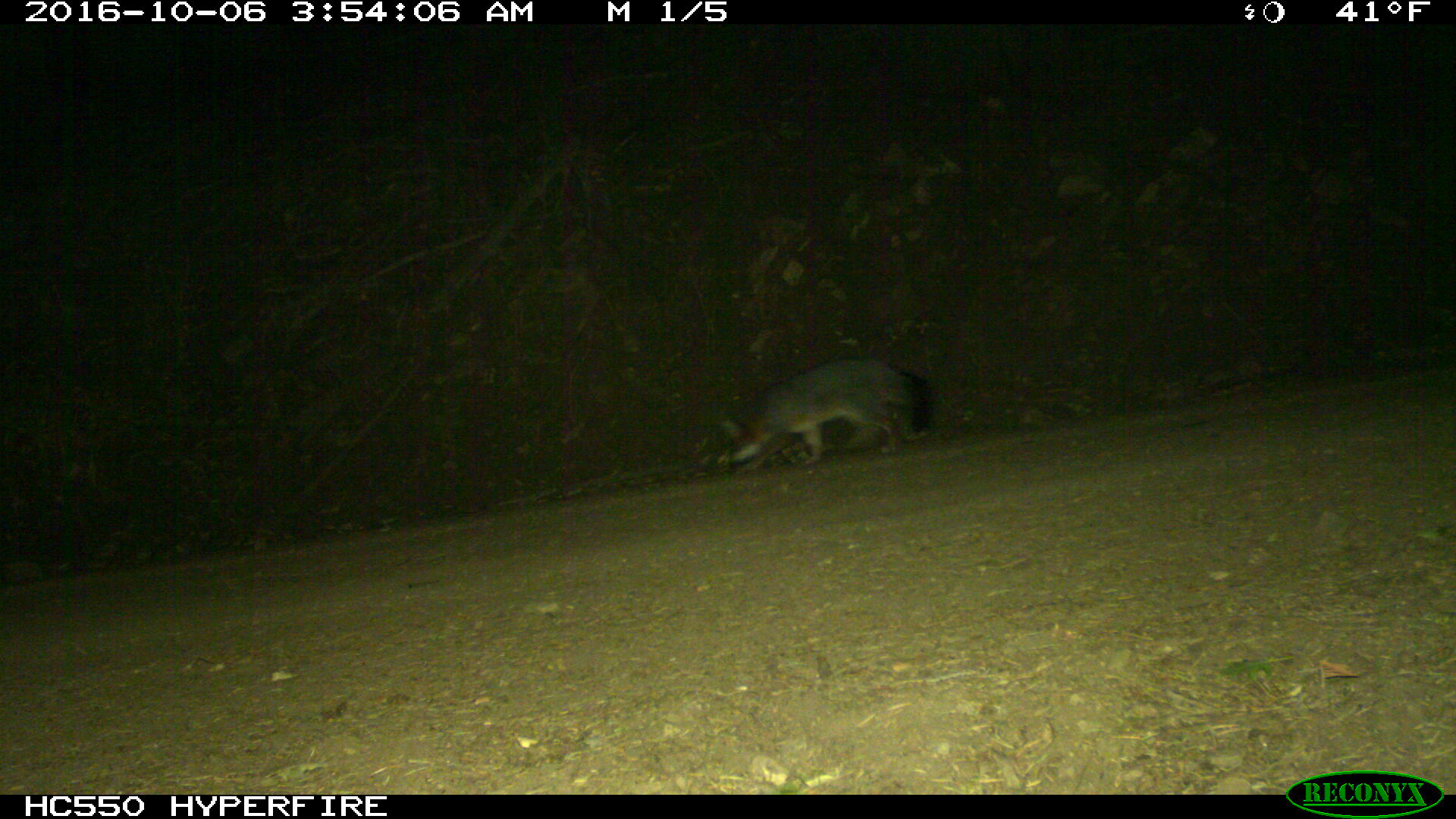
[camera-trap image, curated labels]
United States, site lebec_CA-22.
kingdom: Animalia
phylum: Chordata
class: Mammalia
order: Carnivora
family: Canidae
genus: Urocyon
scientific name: Urocyon cinereoargenteus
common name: gray fox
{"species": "Urocyon cinereoargenteus (gray fox)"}